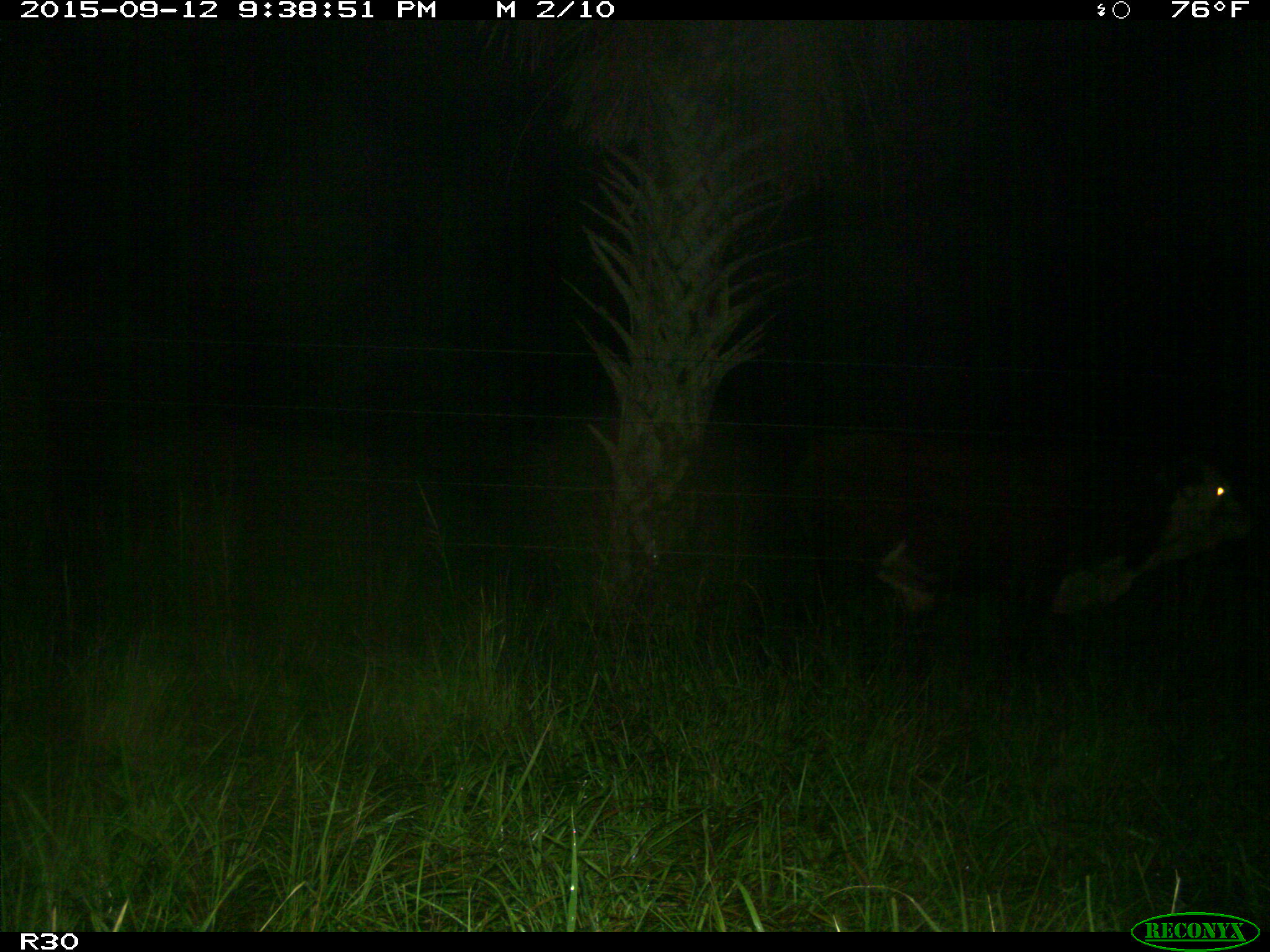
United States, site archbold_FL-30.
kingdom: Animalia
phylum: Chordata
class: Mammalia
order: Artiodactyla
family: Bovidae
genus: Bos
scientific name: Bos taurus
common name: domestic cow